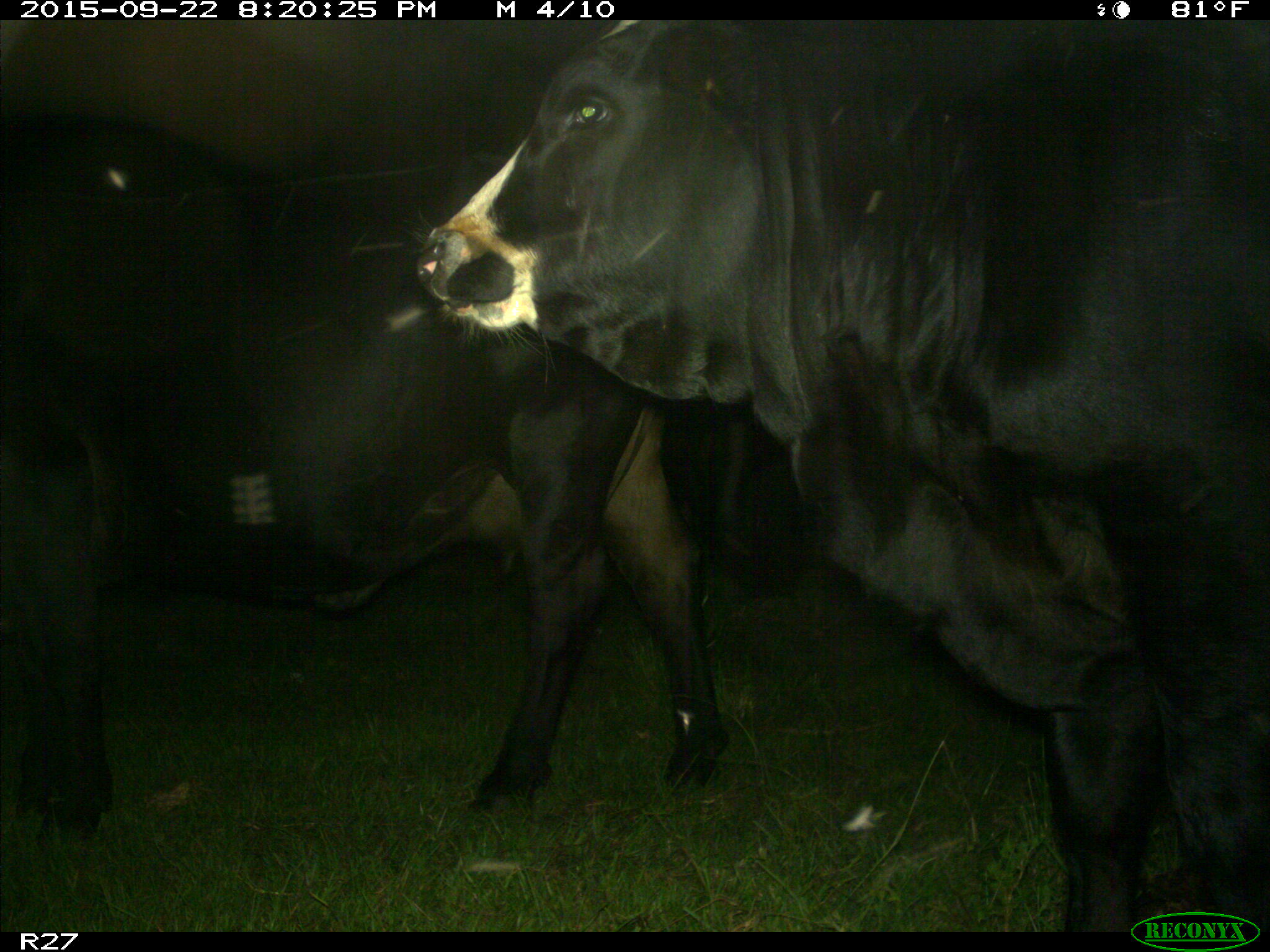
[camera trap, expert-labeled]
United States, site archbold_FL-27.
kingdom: Animalia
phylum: Chordata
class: Mammalia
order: Artiodactyla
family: Bovidae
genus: Bos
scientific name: Bos taurus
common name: domestic cow